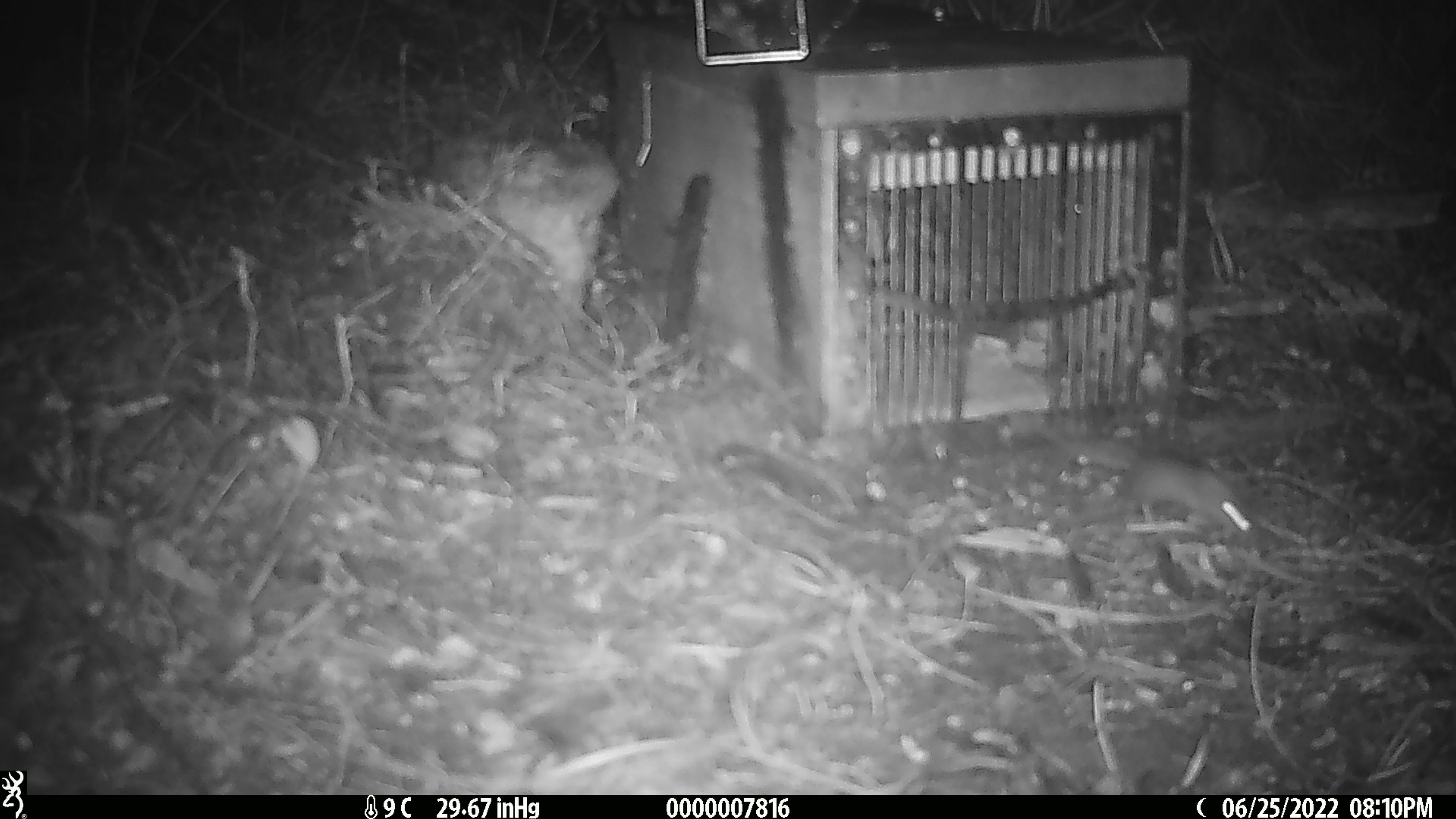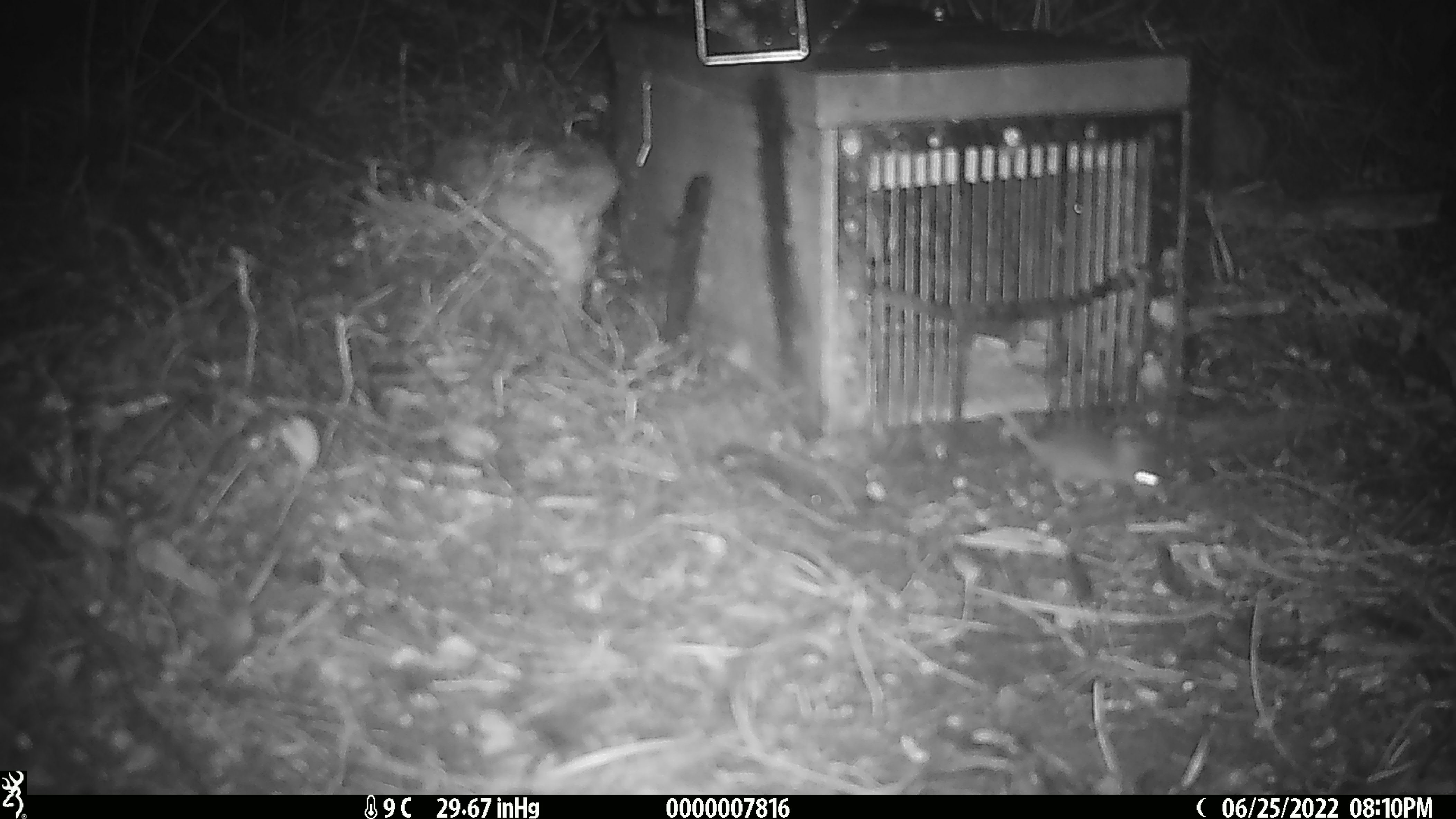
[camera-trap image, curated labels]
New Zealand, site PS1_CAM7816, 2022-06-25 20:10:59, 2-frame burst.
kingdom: Animalia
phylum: Chordata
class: Mammalia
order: Rodentia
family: Muridae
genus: Mus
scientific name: Mus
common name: mouse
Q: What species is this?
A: Mouse (Mus).